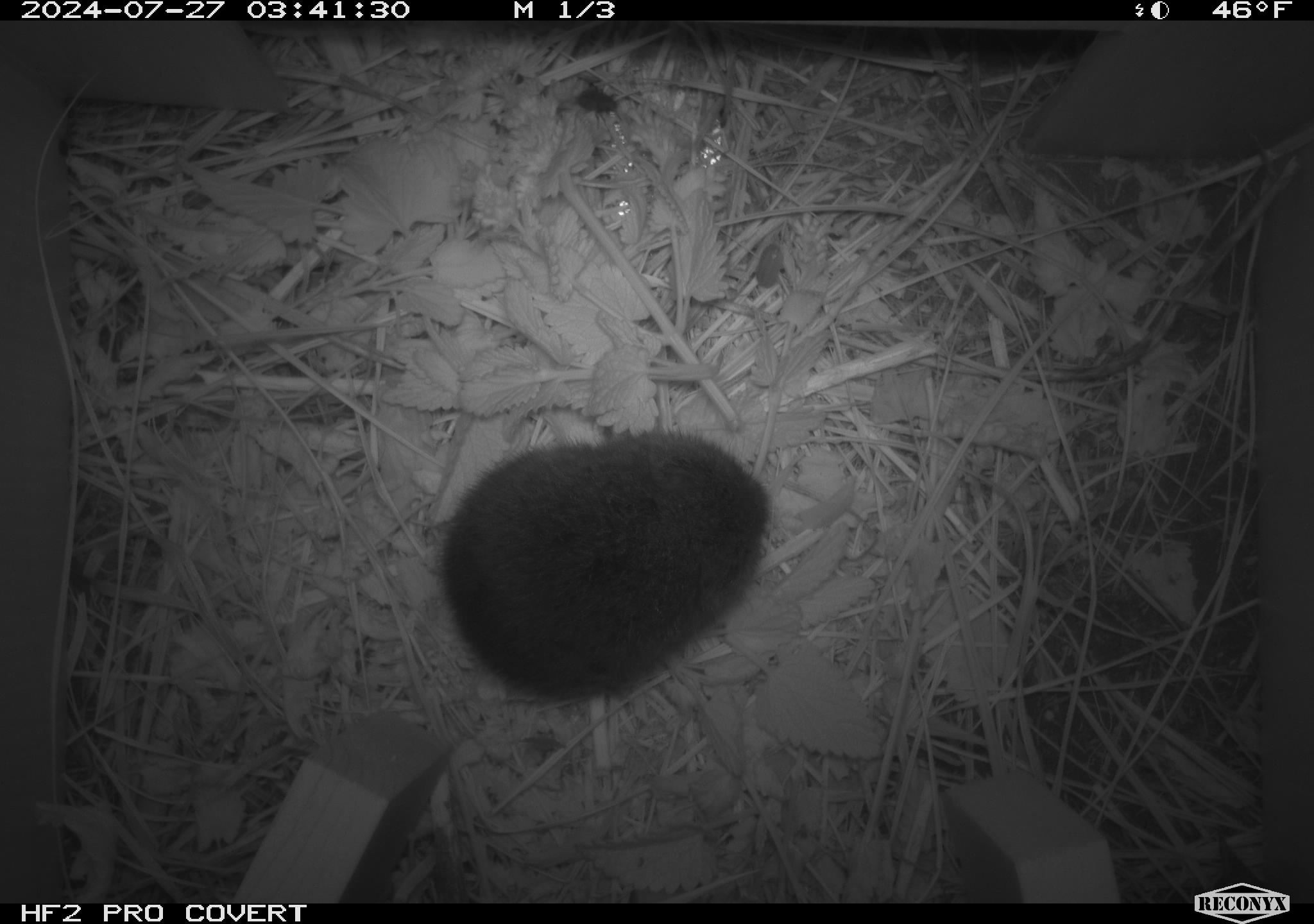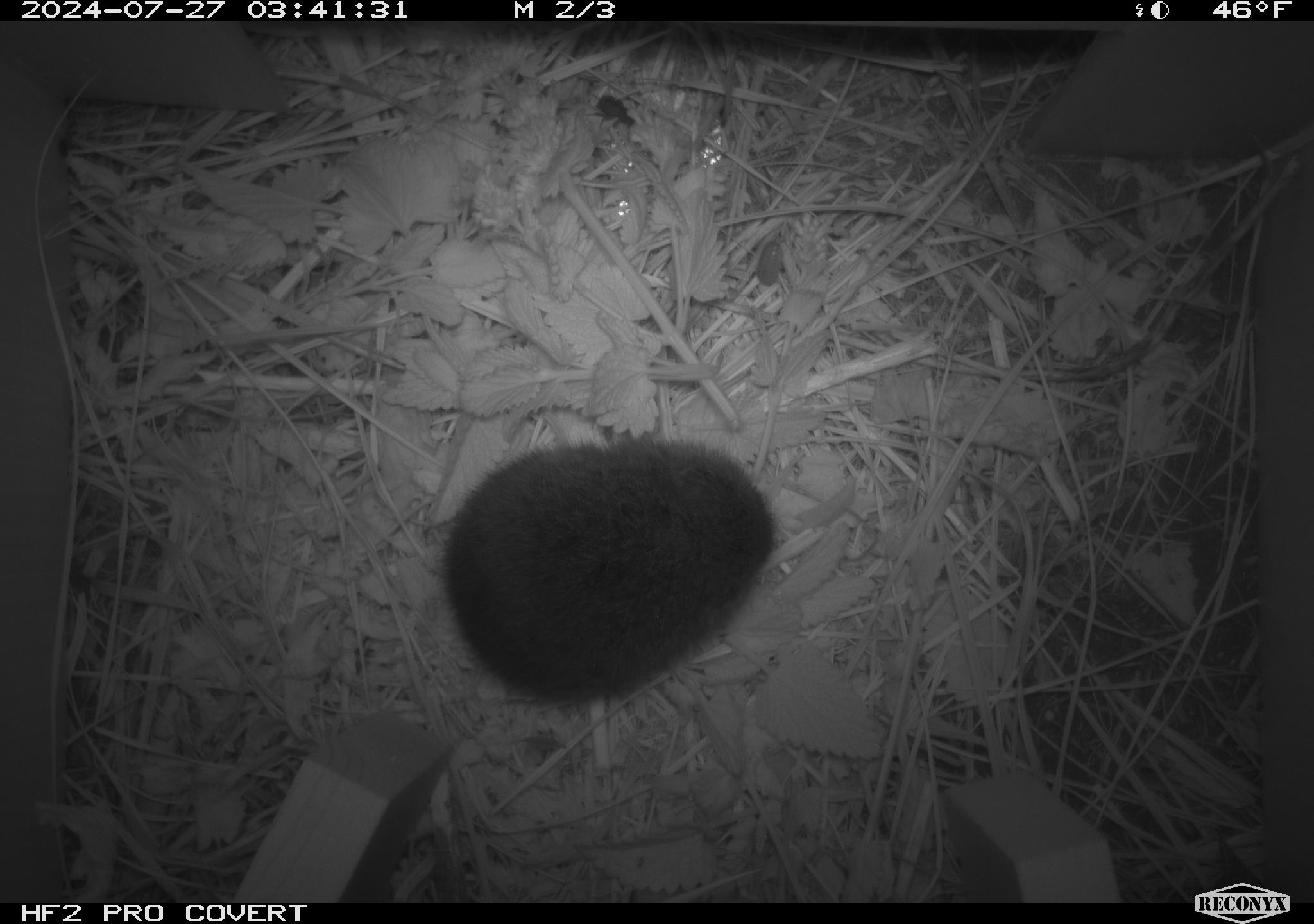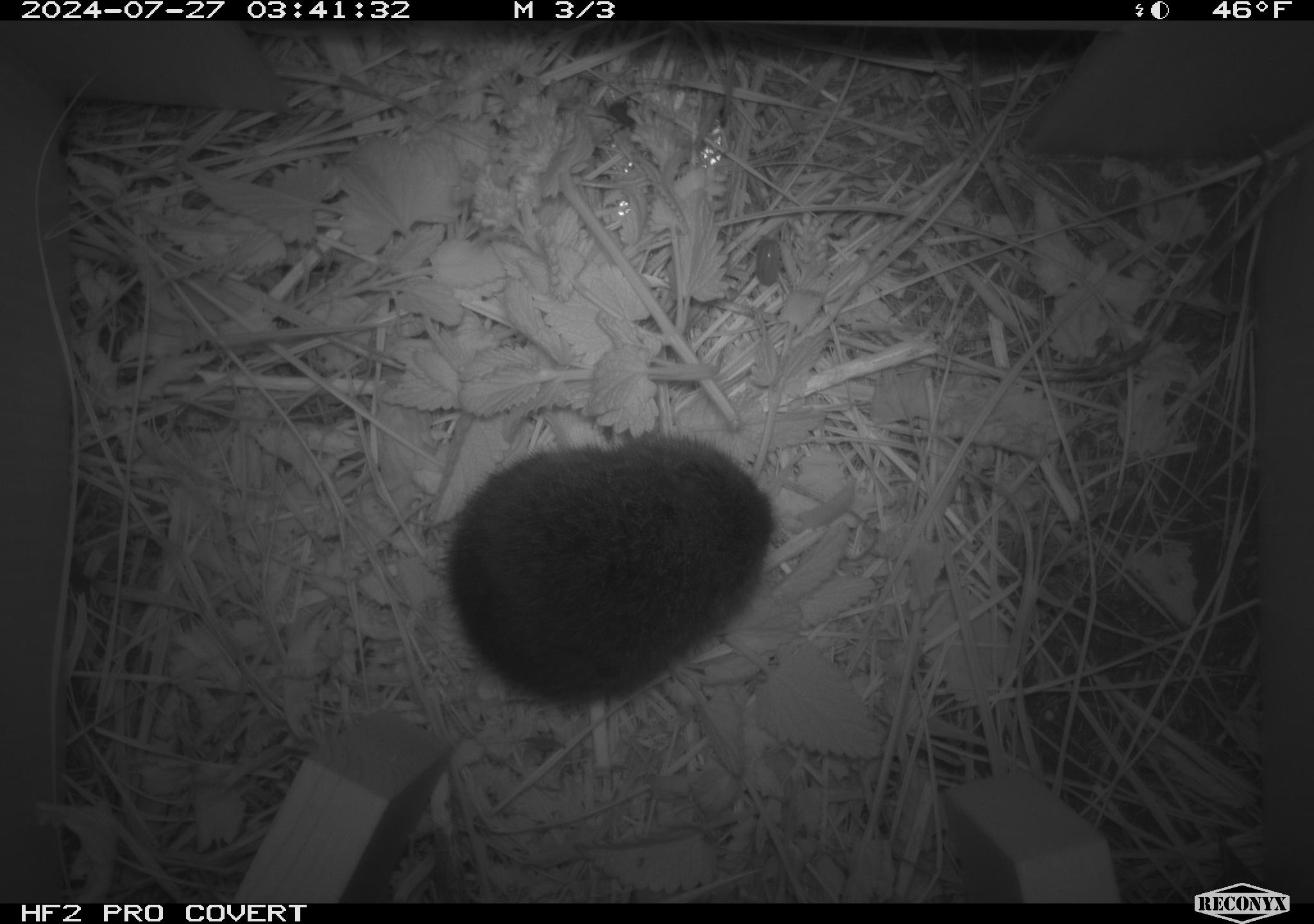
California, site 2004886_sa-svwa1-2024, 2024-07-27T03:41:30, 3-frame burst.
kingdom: Animalia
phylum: Chordata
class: Mammalia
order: Rodentia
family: Cricetidae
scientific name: Arvicolinae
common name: voles, lemmings, and muskrats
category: arvicolinae subfamily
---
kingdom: Animalia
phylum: Arthropoda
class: Insecta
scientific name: Insecta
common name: insect